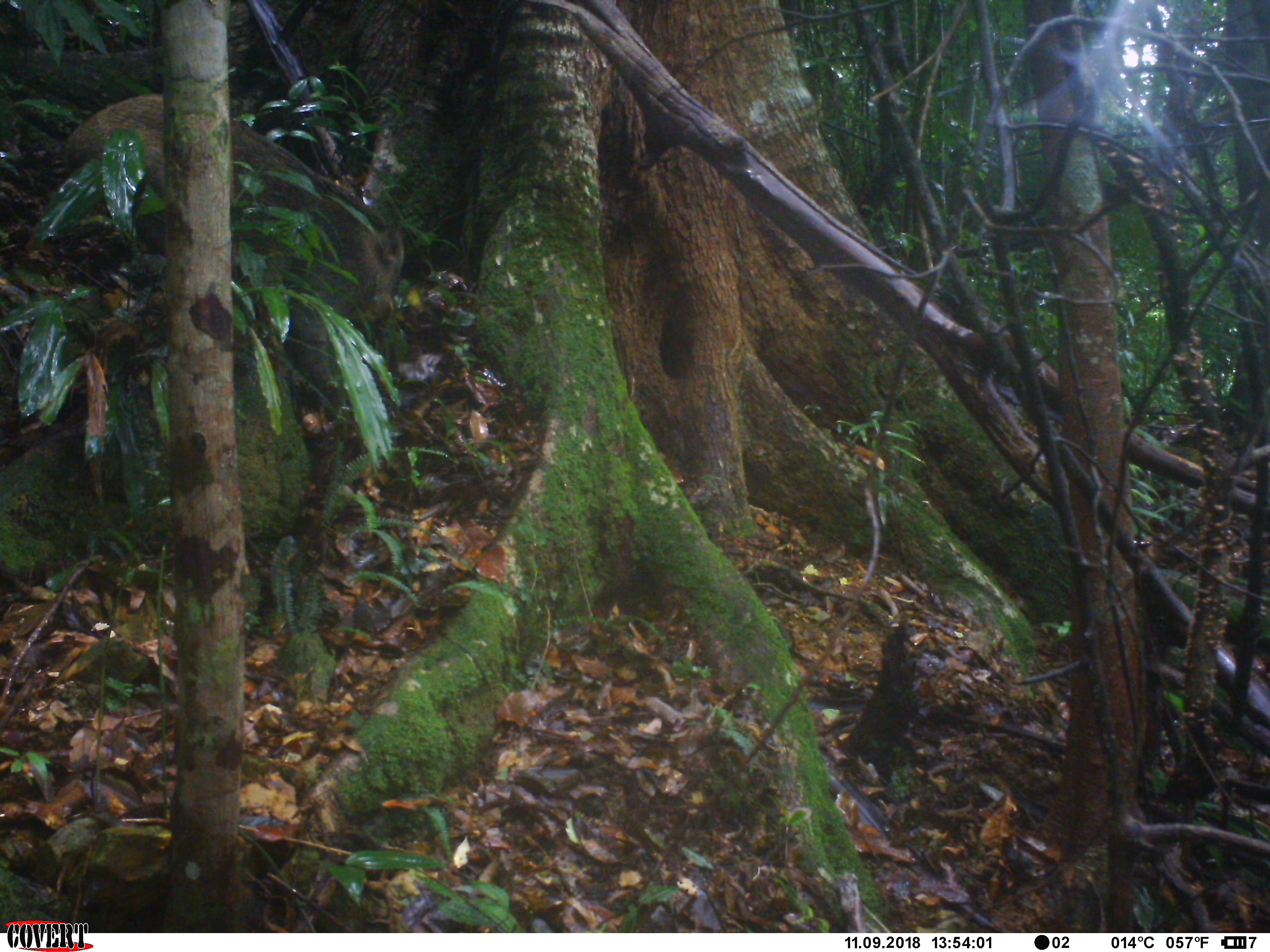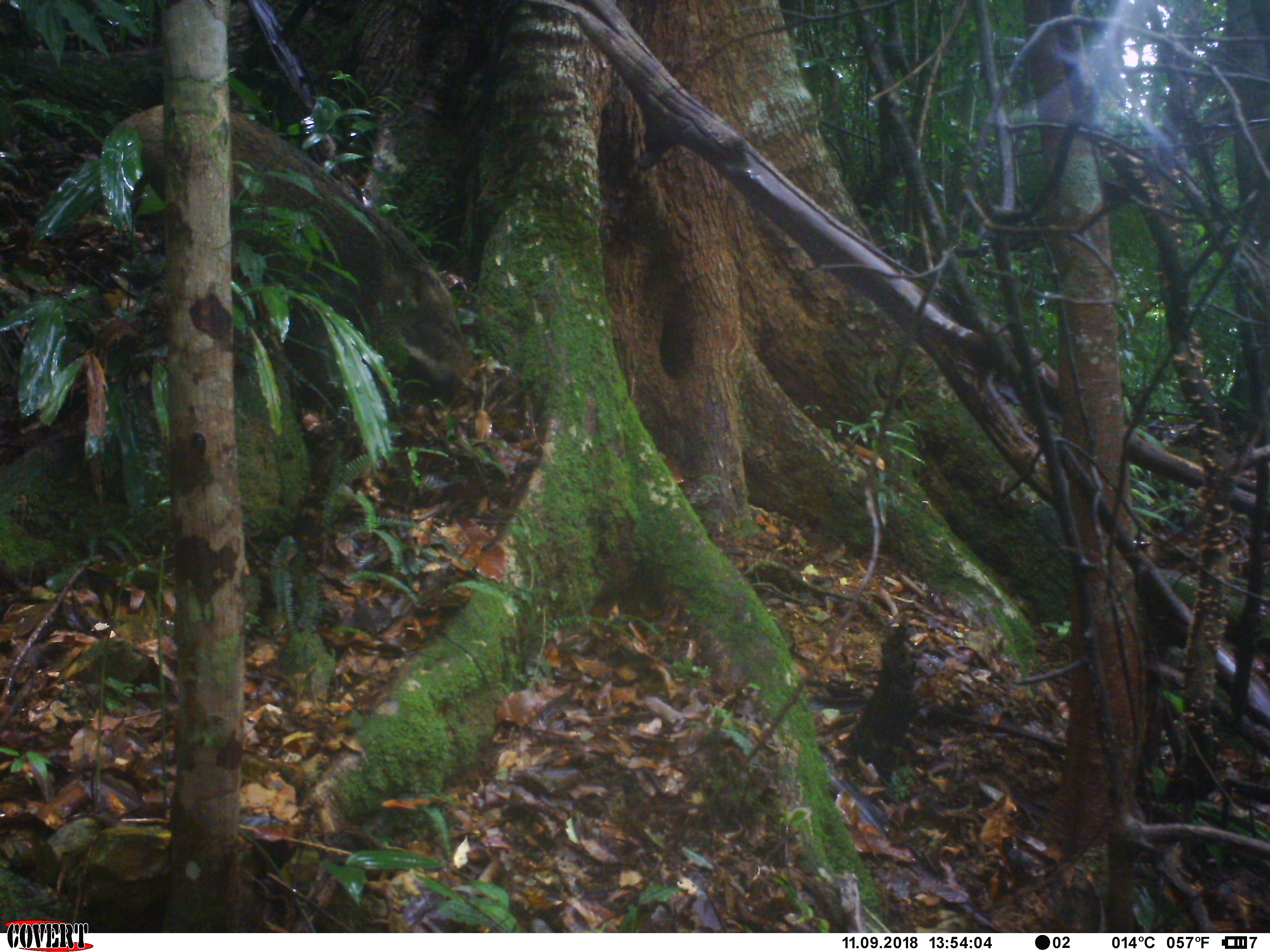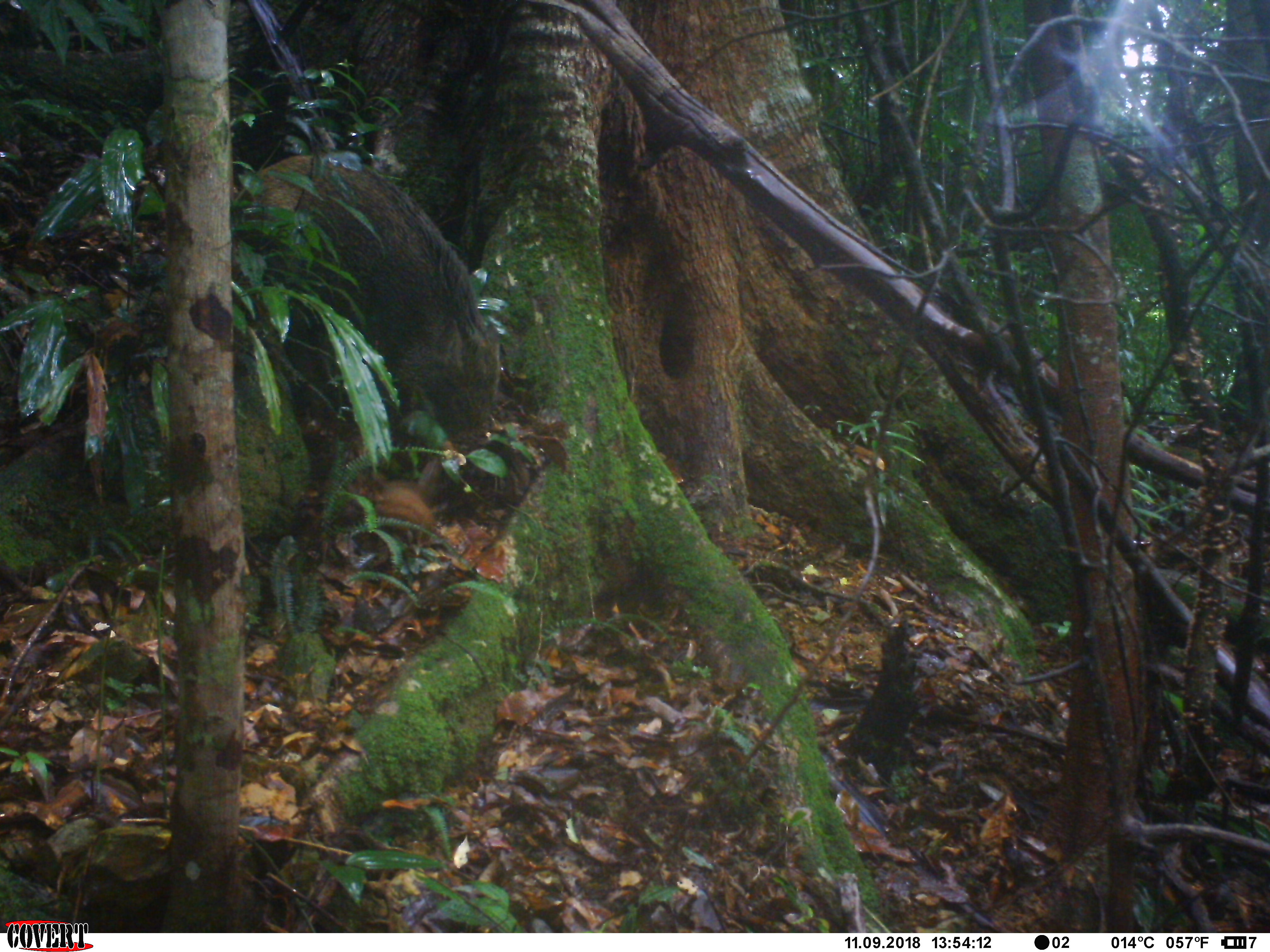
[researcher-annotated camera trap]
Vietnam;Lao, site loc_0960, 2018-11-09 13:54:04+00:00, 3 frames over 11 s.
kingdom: Animalia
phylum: Chordata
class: Mammalia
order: Artiodactyla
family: Suidae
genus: Sus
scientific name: Sus scrofa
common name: eurasian wild pig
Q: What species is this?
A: Eurasian wild pig (Sus scrofa).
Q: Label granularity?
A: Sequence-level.